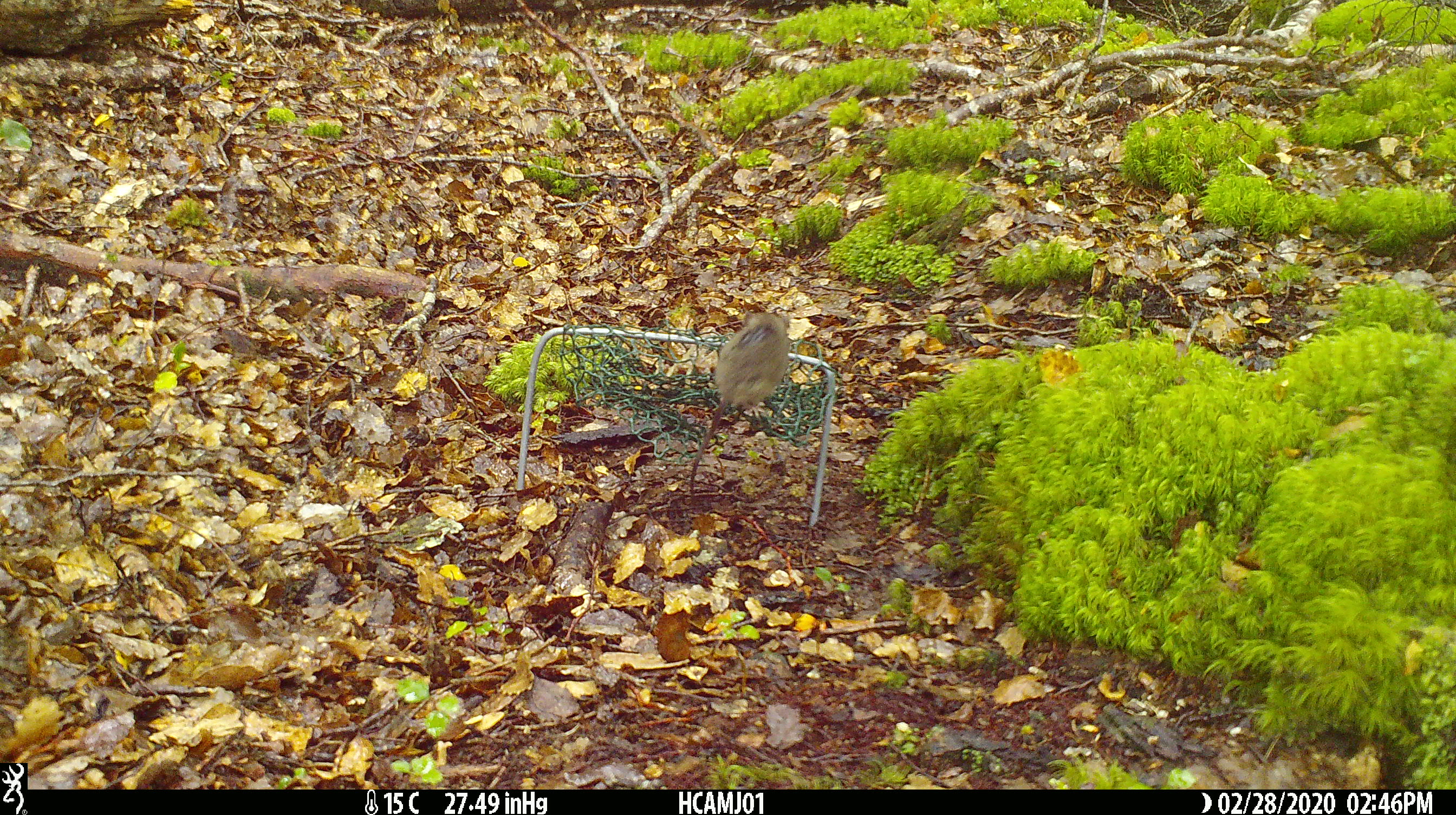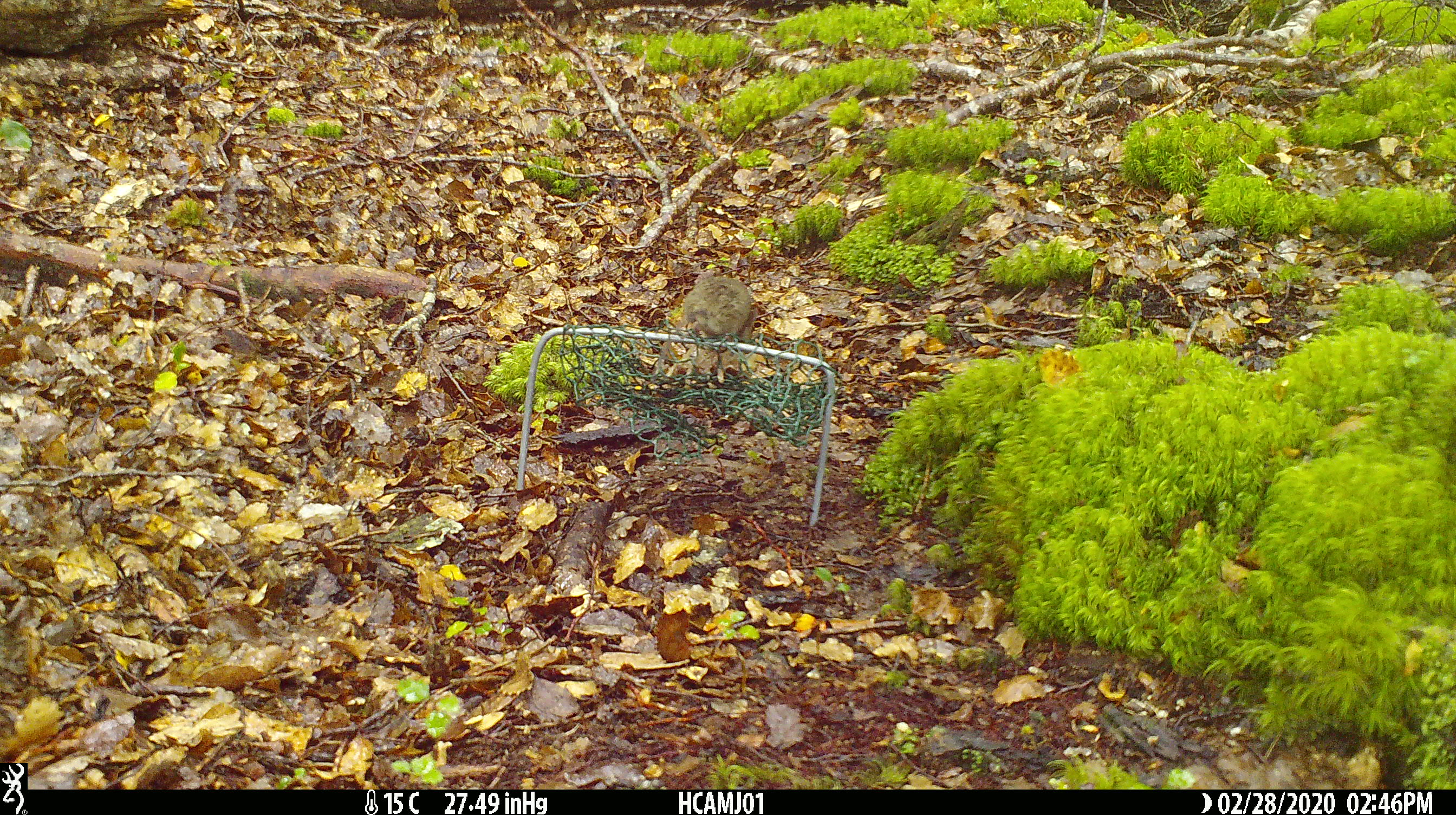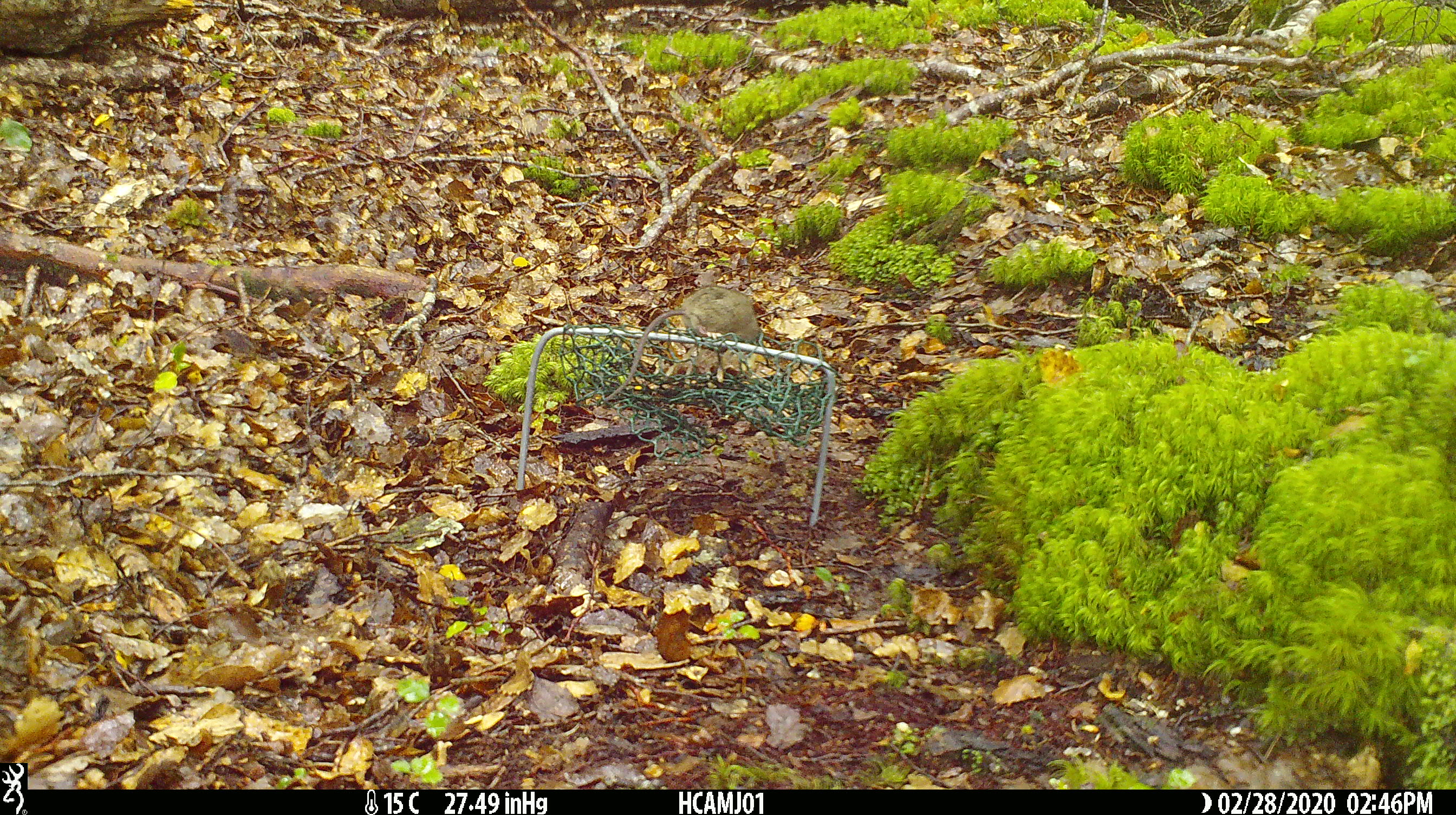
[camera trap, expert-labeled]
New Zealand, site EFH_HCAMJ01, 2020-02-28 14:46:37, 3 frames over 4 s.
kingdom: Animalia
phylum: Chordata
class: Mammalia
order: Rodentia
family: Muridae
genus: Mus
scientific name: Mus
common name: mouse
Mouse (Mus).